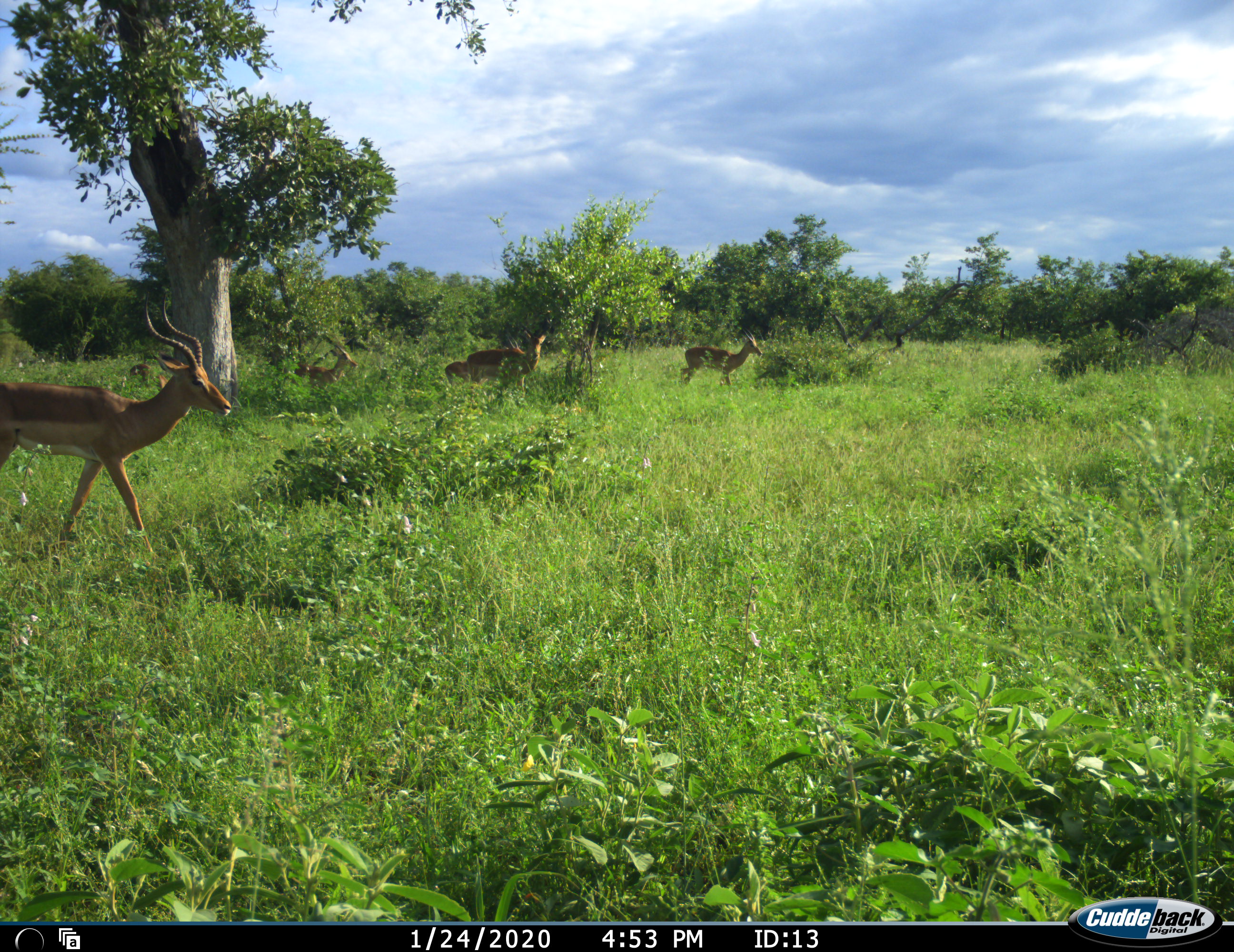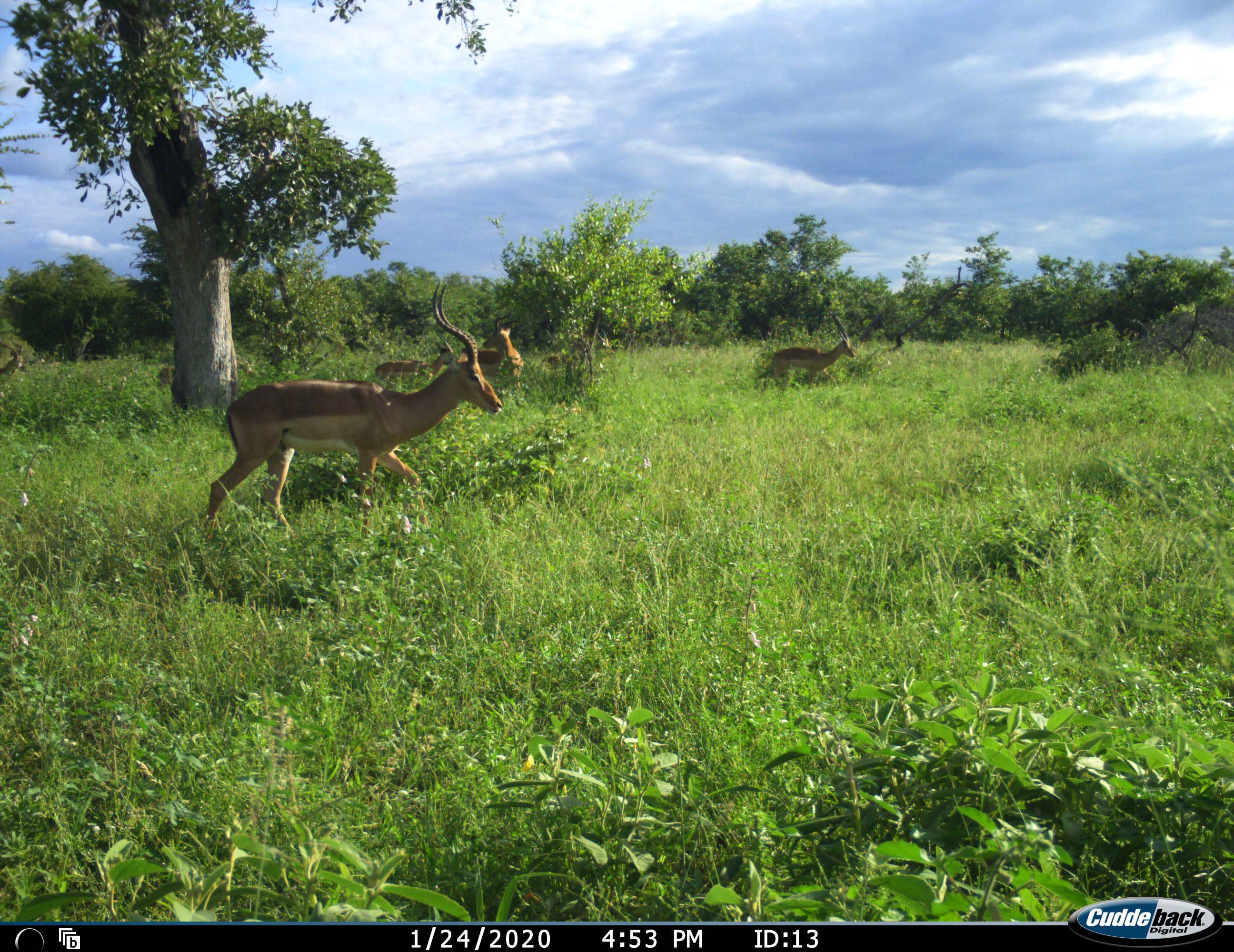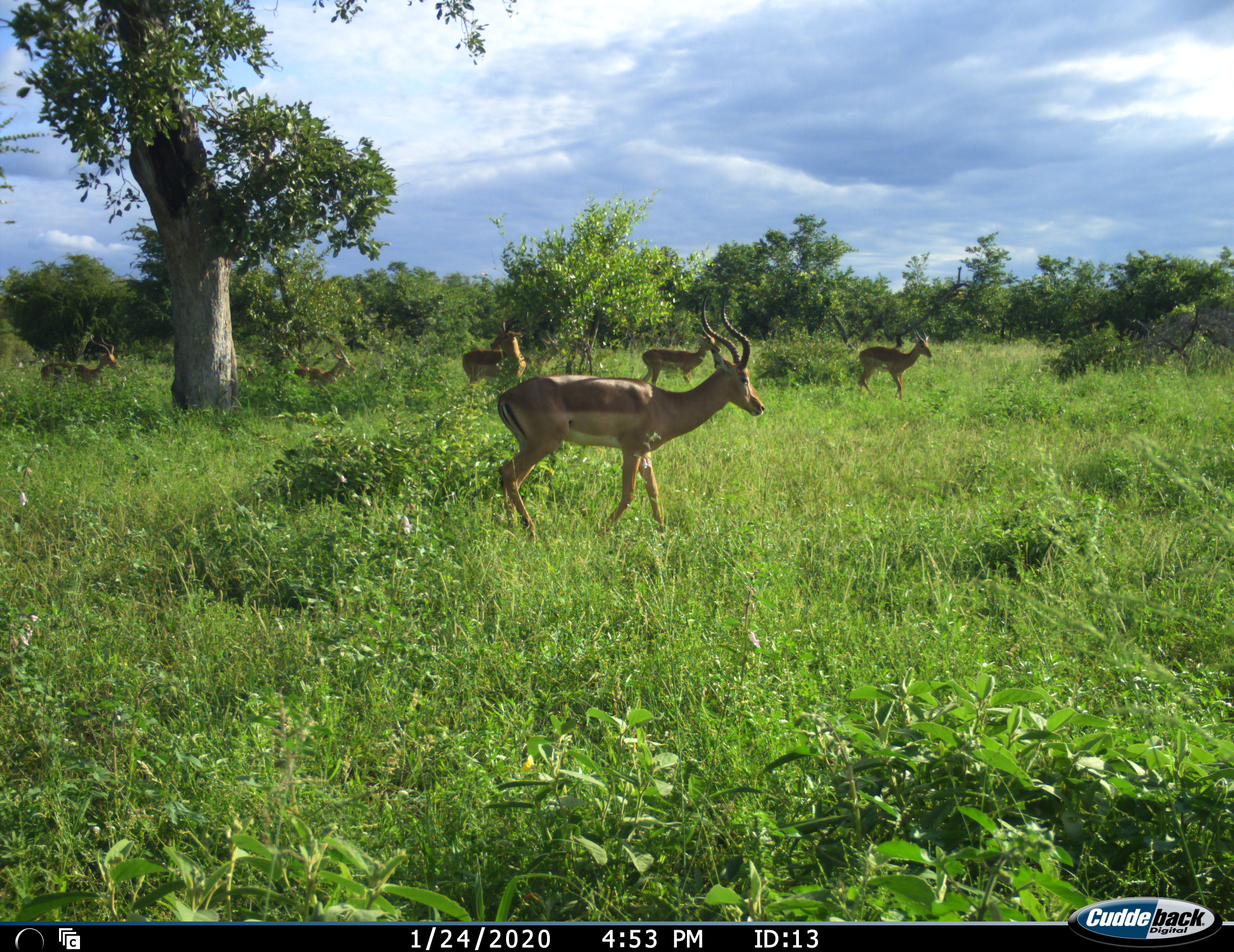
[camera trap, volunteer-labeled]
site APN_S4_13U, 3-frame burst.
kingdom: Animalia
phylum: Chordata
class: Mammalia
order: Artiodactyla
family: Bovidae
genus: Aepyceros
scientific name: Aepyceros melampus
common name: impala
Impala (Aepyceros melampus), count 6. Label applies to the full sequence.